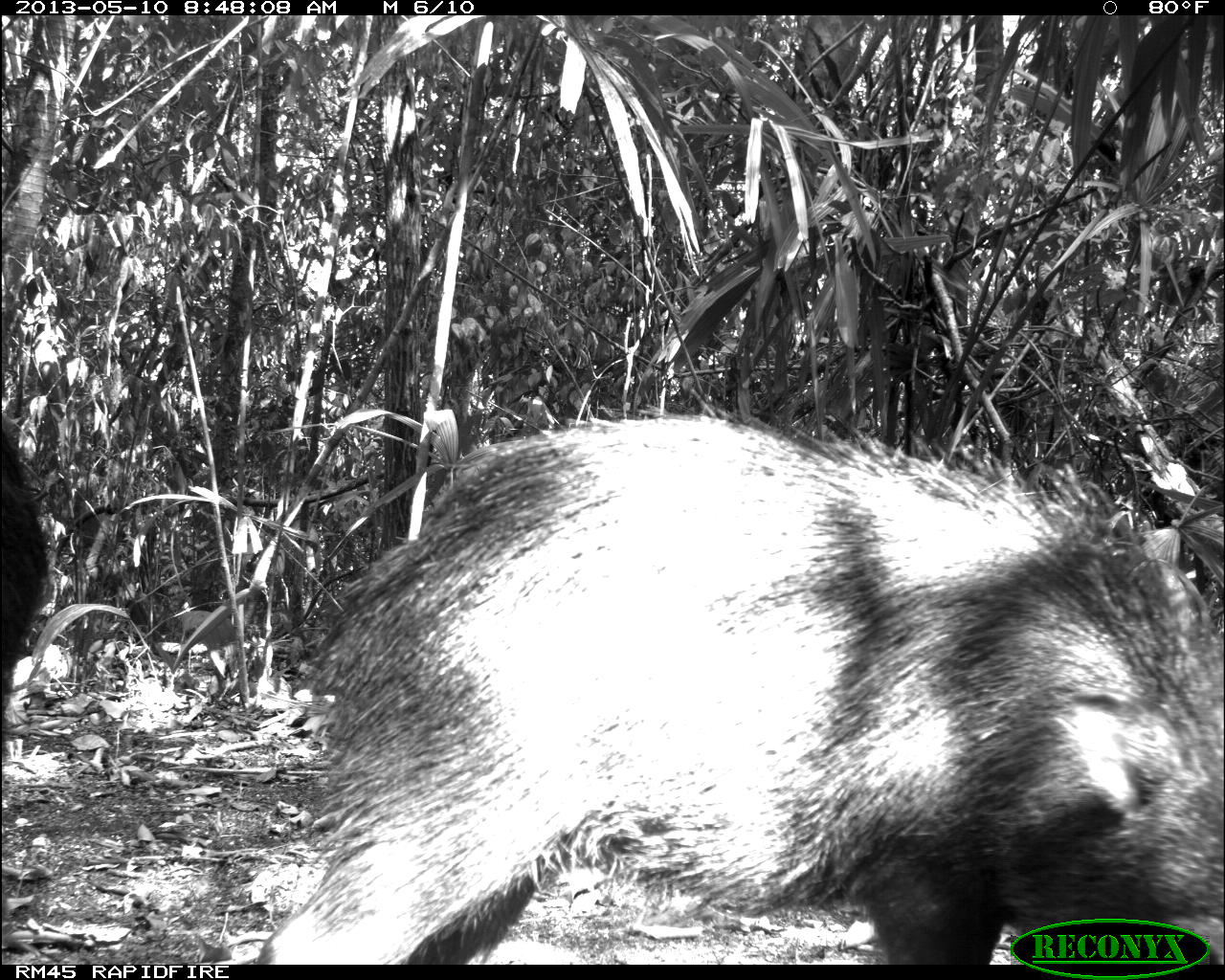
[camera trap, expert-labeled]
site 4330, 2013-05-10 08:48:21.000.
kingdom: Animalia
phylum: Chordata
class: Mammalia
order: Artiodactyla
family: Tayassuidae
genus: Tayassu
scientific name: Tayassu pecari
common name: white-lipped peccary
Tayassu pecari (white-lipped peccary), count 4.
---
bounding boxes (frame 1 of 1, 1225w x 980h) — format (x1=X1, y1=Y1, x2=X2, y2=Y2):
tayassu pecari: (x1=256, y1=405, x2=1225, y2=965); (x1=0, y1=428, x2=49, y2=714)